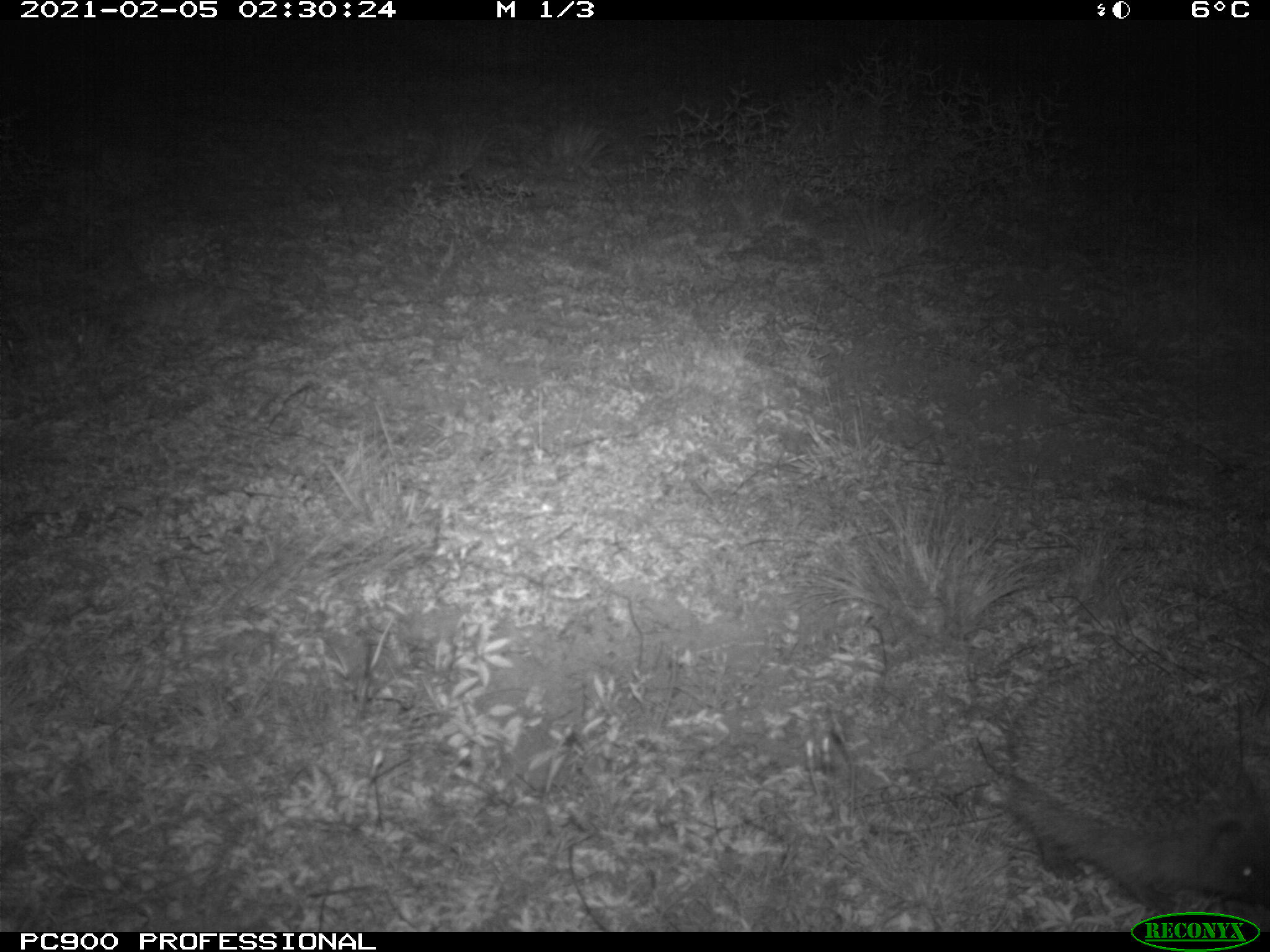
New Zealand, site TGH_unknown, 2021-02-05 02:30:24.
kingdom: Animalia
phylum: Chordata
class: Mammalia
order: Eulipotyphla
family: Erinaceidae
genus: Erinaceus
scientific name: Erinaceus europaeus europaeus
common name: european hedgehog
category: hedgehog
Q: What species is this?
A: Hedgehog (european hedgehog) (Erinaceus europaeus europaeus).